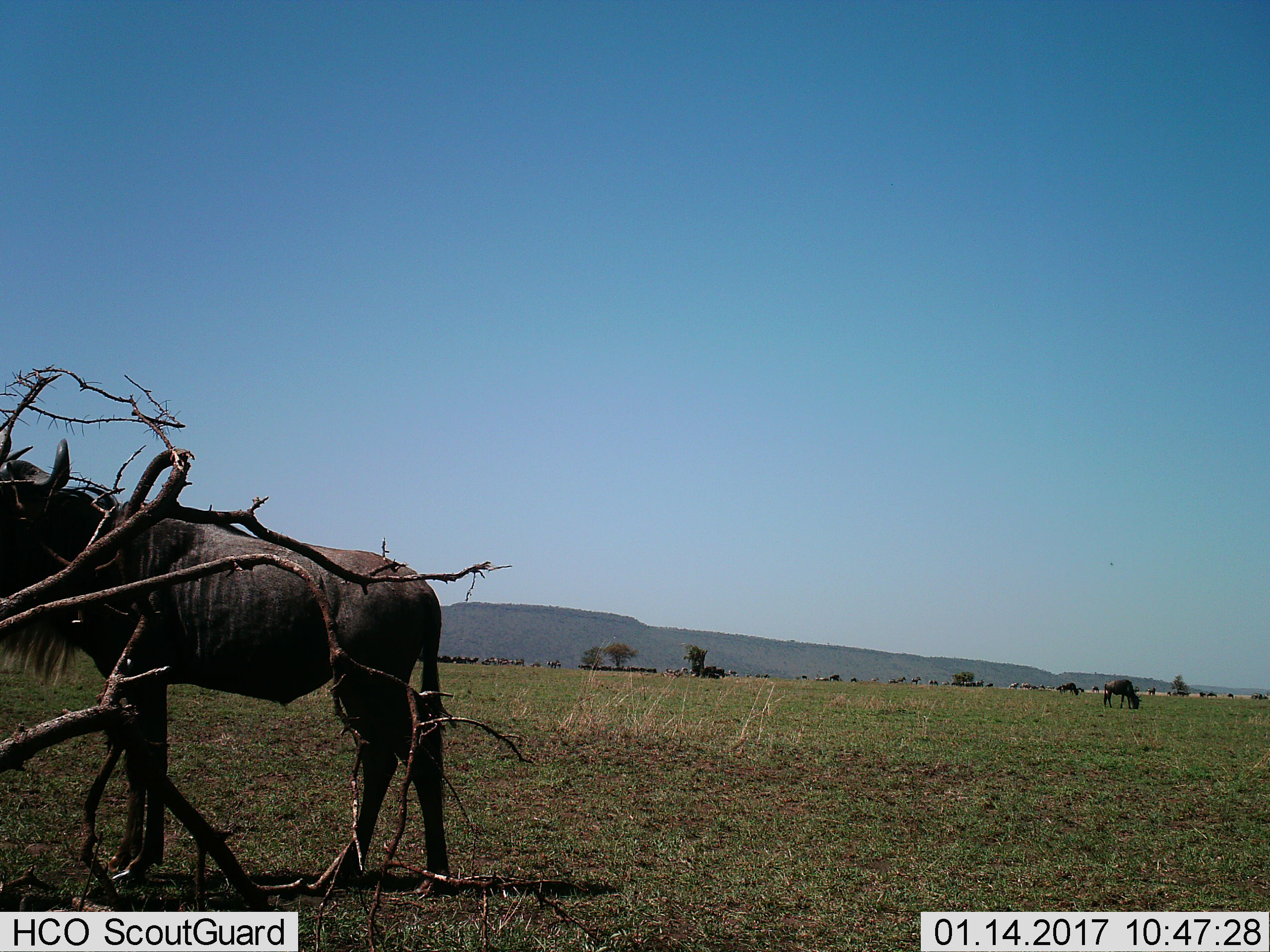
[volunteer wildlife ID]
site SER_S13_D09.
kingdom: Animalia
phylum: Chordata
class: Mammalia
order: Artiodactyla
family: Bovidae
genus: Connochaetes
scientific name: Connochaetes taurinus taurinus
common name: blue wildebeest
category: wildebeestblue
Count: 11-50.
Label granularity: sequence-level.